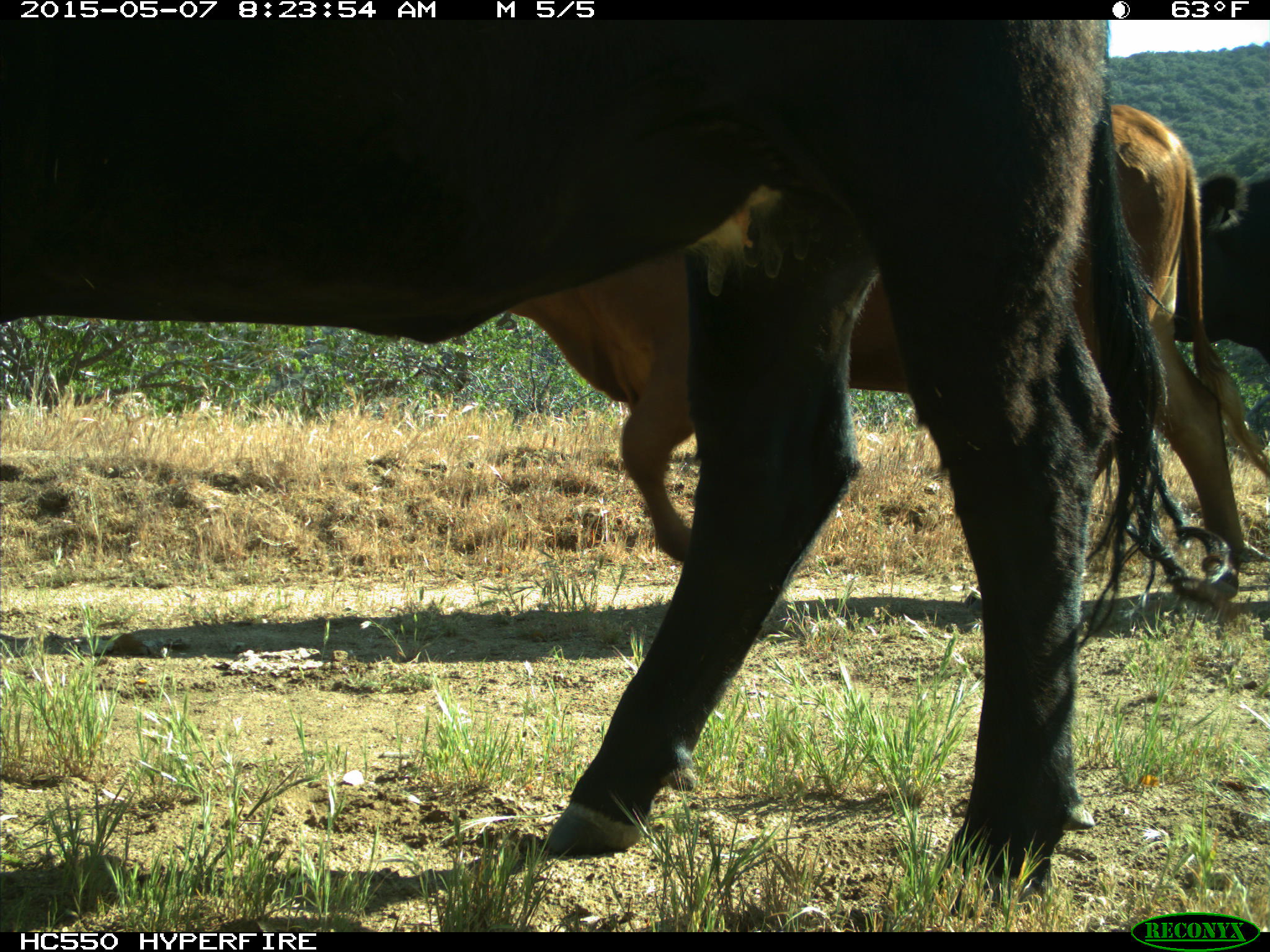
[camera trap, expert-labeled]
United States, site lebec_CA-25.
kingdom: Animalia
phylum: Chordata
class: Mammalia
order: Artiodactyla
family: Bovidae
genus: Bos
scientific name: Bos taurus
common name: domestic cow